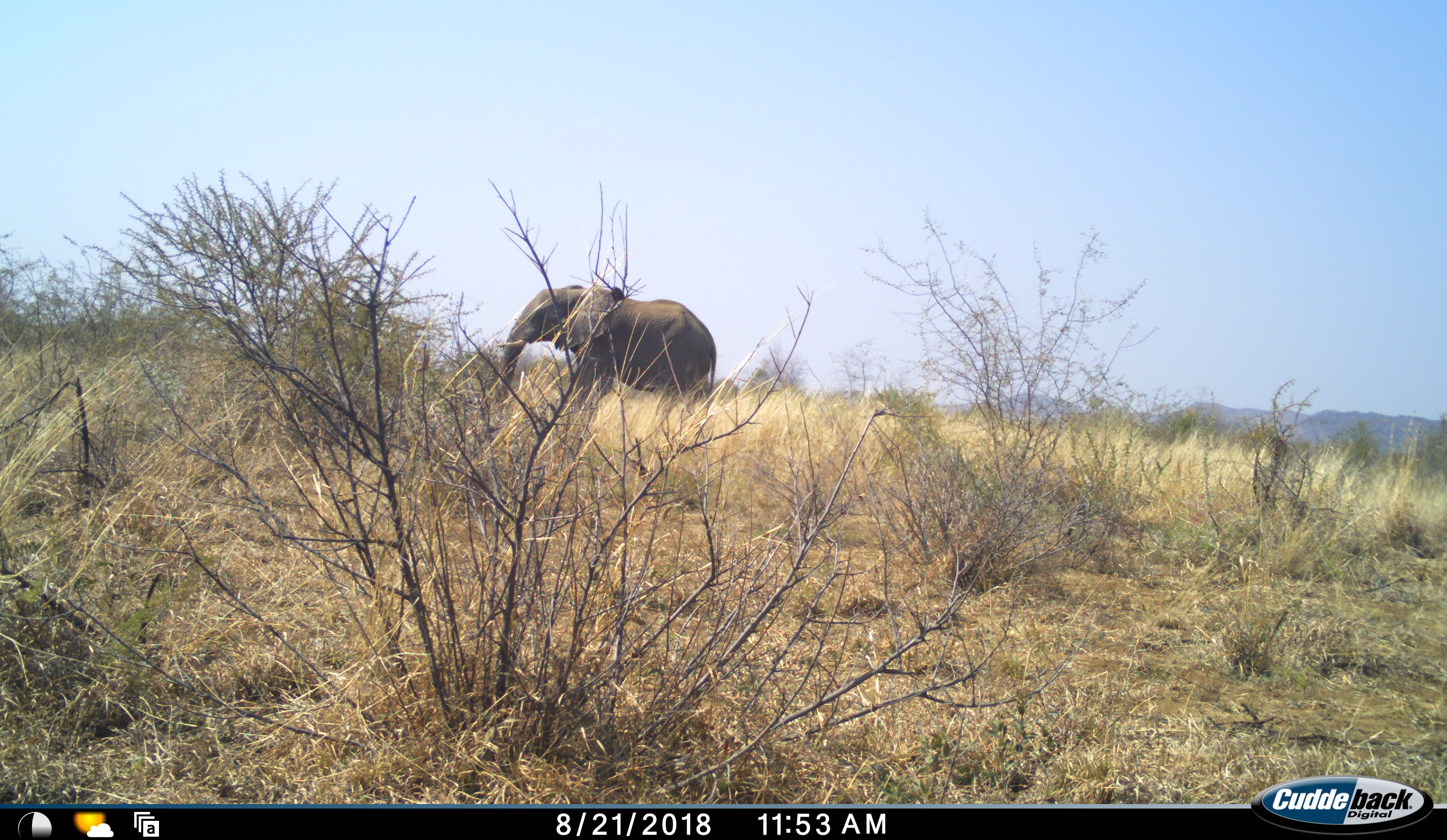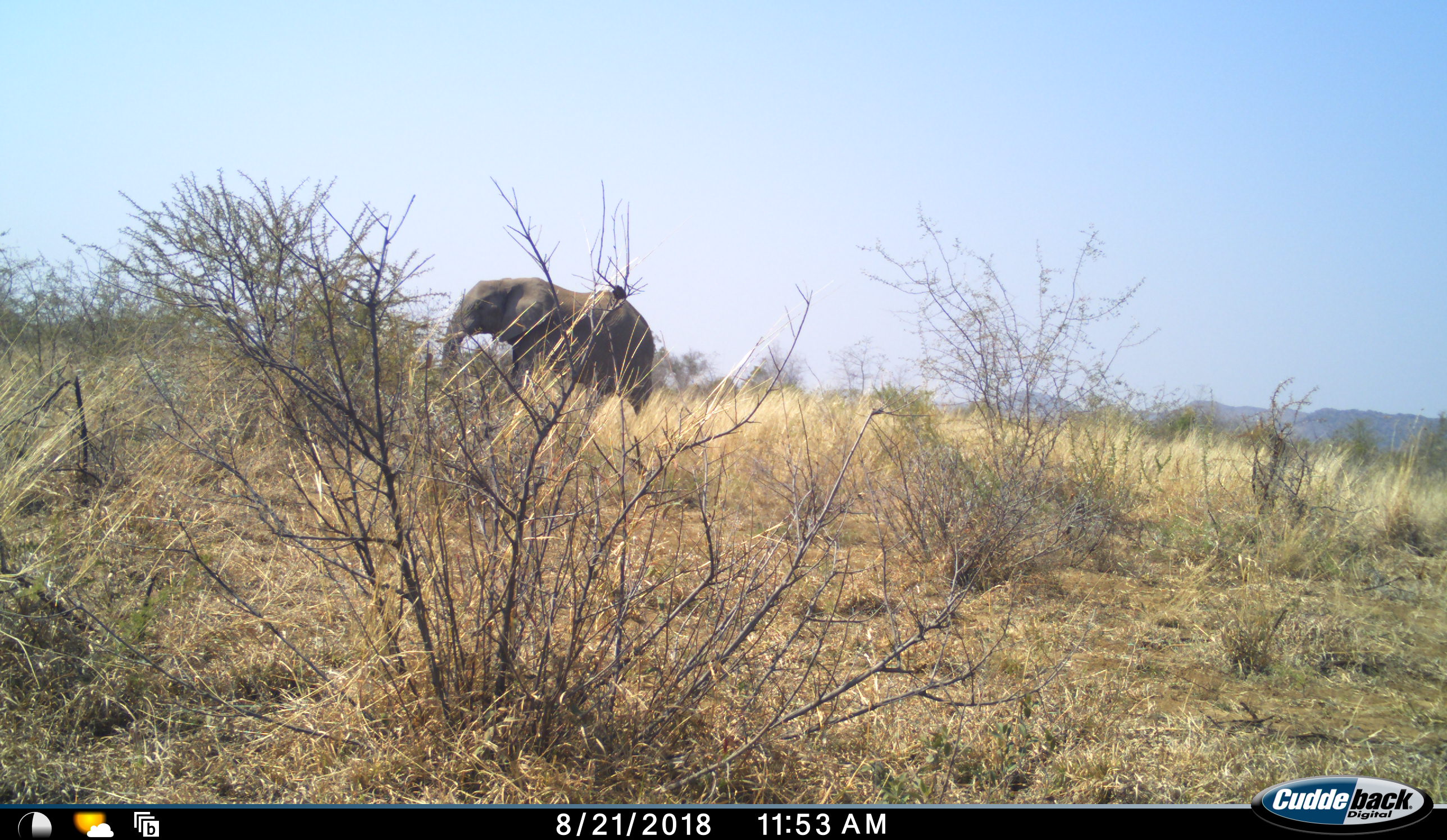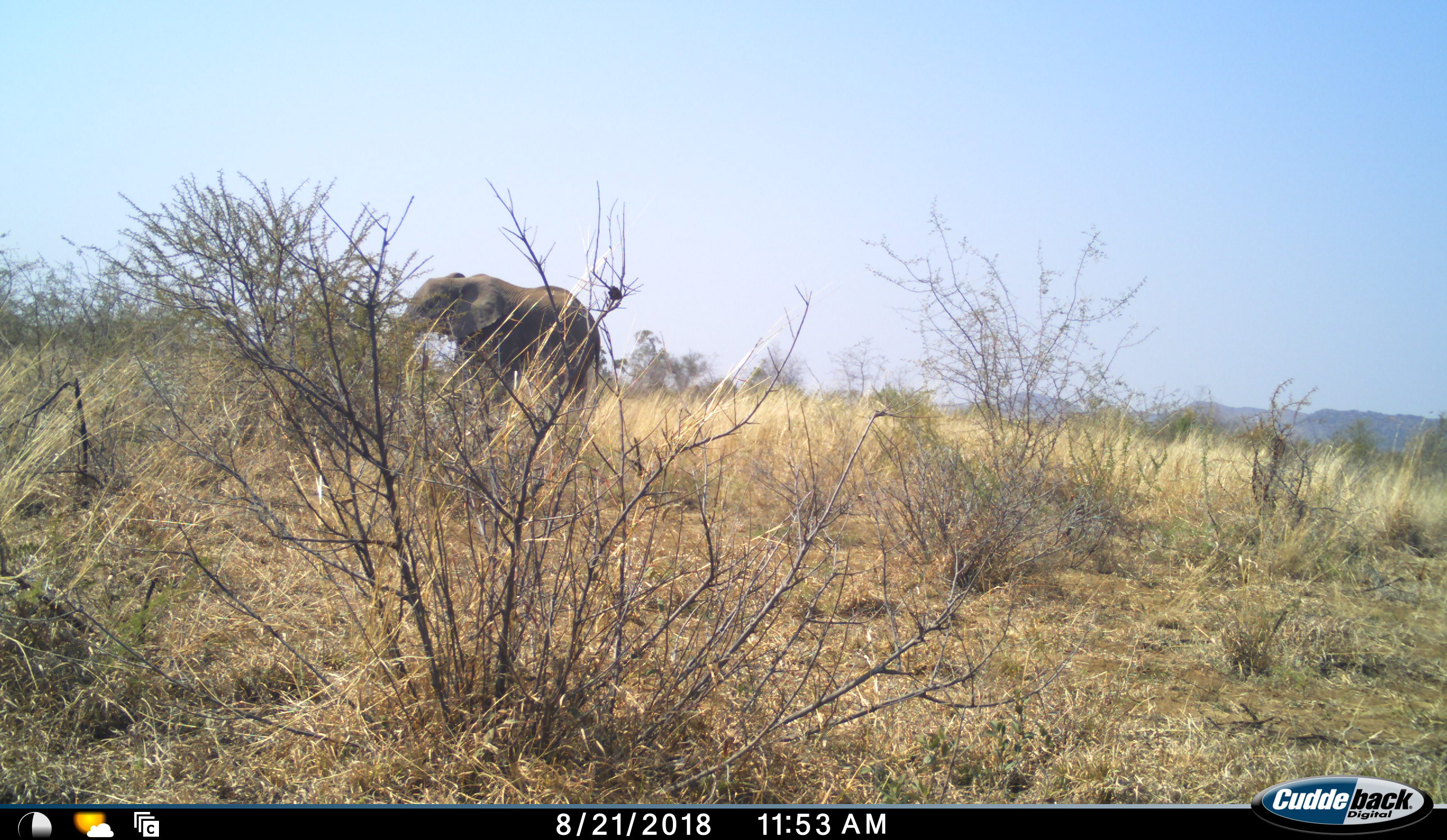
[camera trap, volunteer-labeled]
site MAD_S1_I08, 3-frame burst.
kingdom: Animalia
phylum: Chordata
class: Mammalia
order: Proboscidea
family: Elephantidae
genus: Loxodonta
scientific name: Loxodonta africana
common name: african bush elephant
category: elephant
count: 1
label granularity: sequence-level